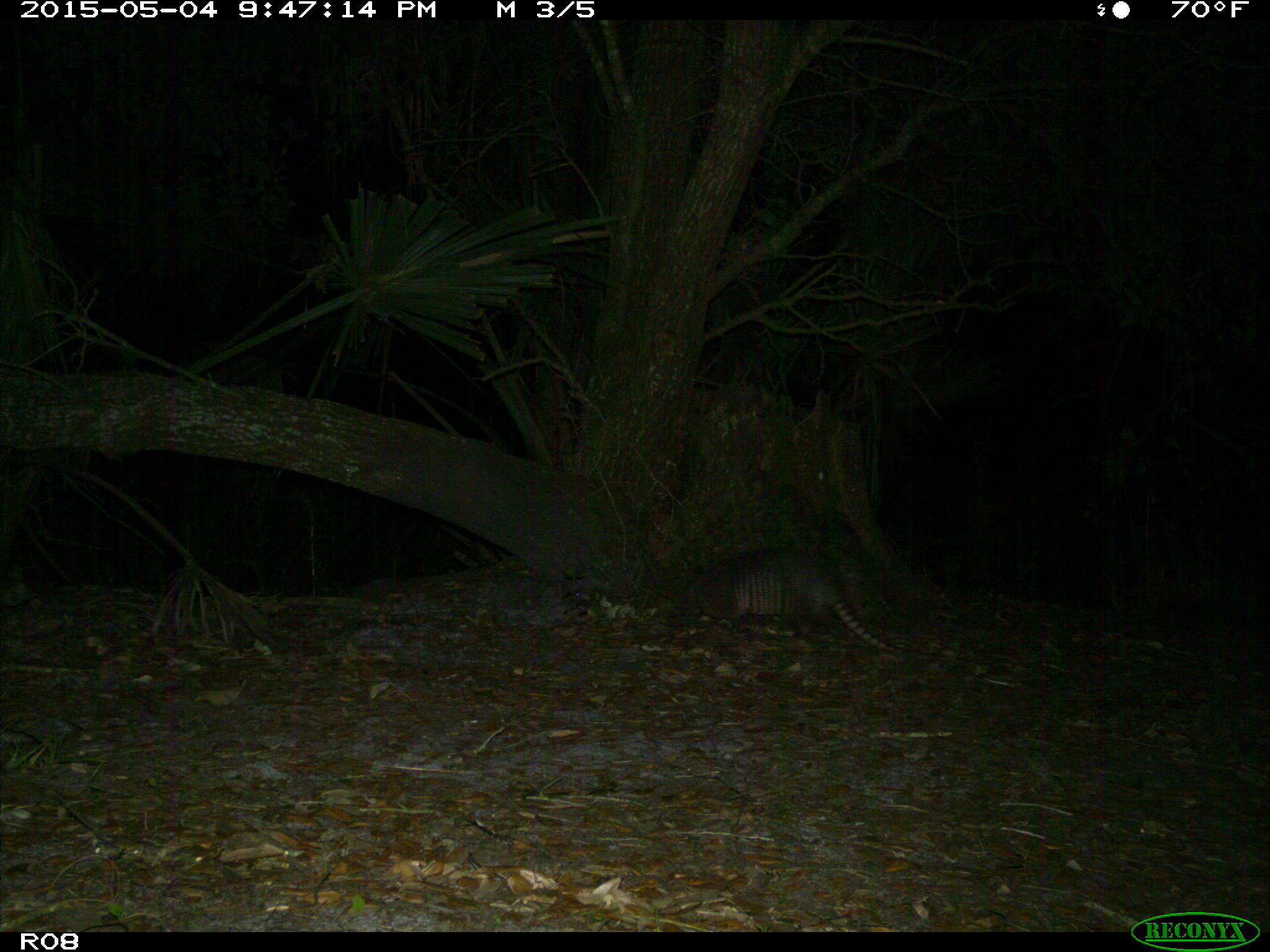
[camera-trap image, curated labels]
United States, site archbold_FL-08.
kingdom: Animalia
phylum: Chordata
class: Mammalia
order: Cingulata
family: Dasypodidae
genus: Dasypus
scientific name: Dasypus novemcinctus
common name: nine-banded armadillo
Dasypus novemcinctus (nine-banded armadillo).